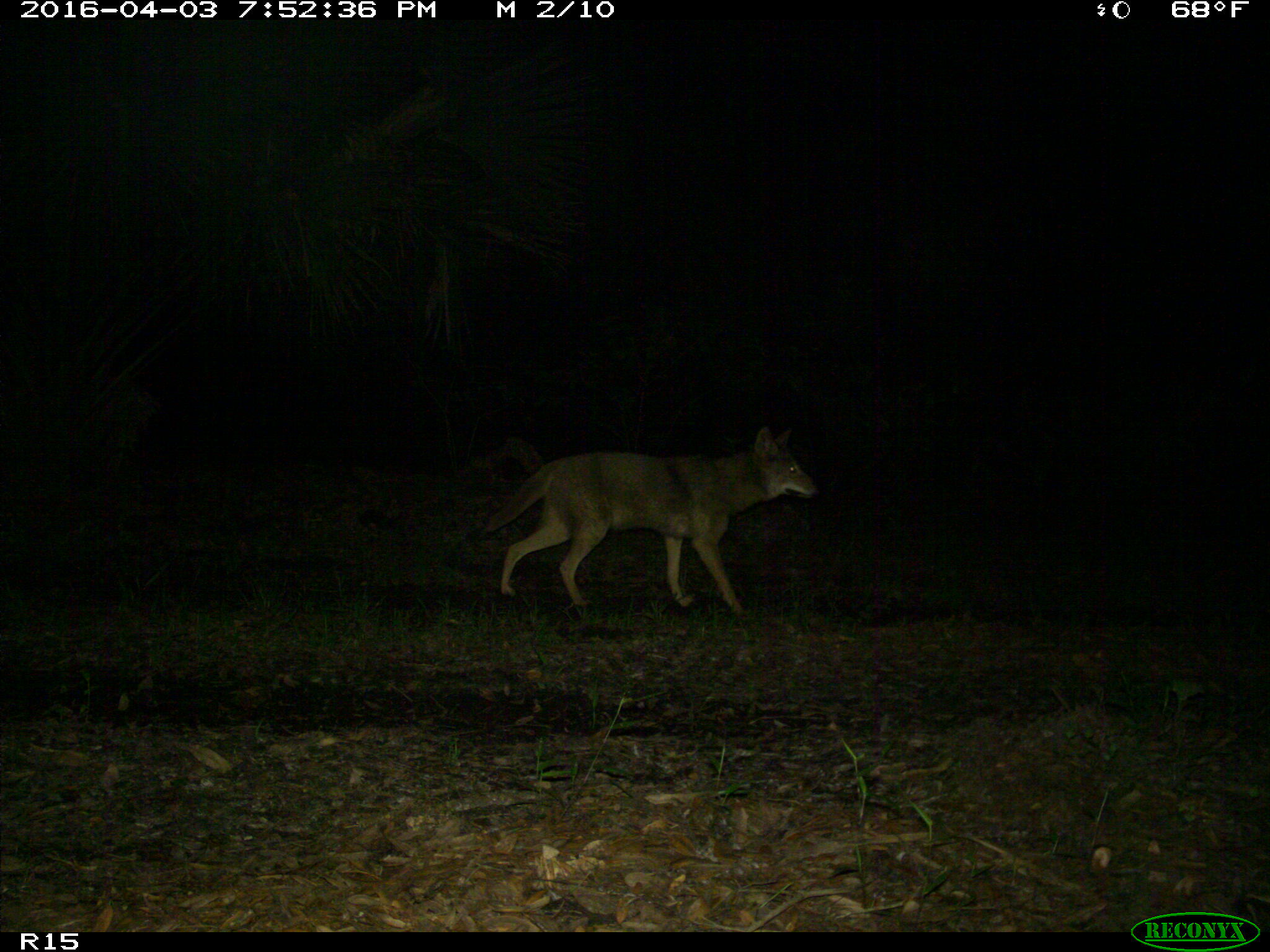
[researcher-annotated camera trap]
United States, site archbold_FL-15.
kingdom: Animalia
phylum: Chordata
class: Mammalia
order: Carnivora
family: Canidae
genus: Canis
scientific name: Canis latrans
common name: coyote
Canis latrans (coyote).